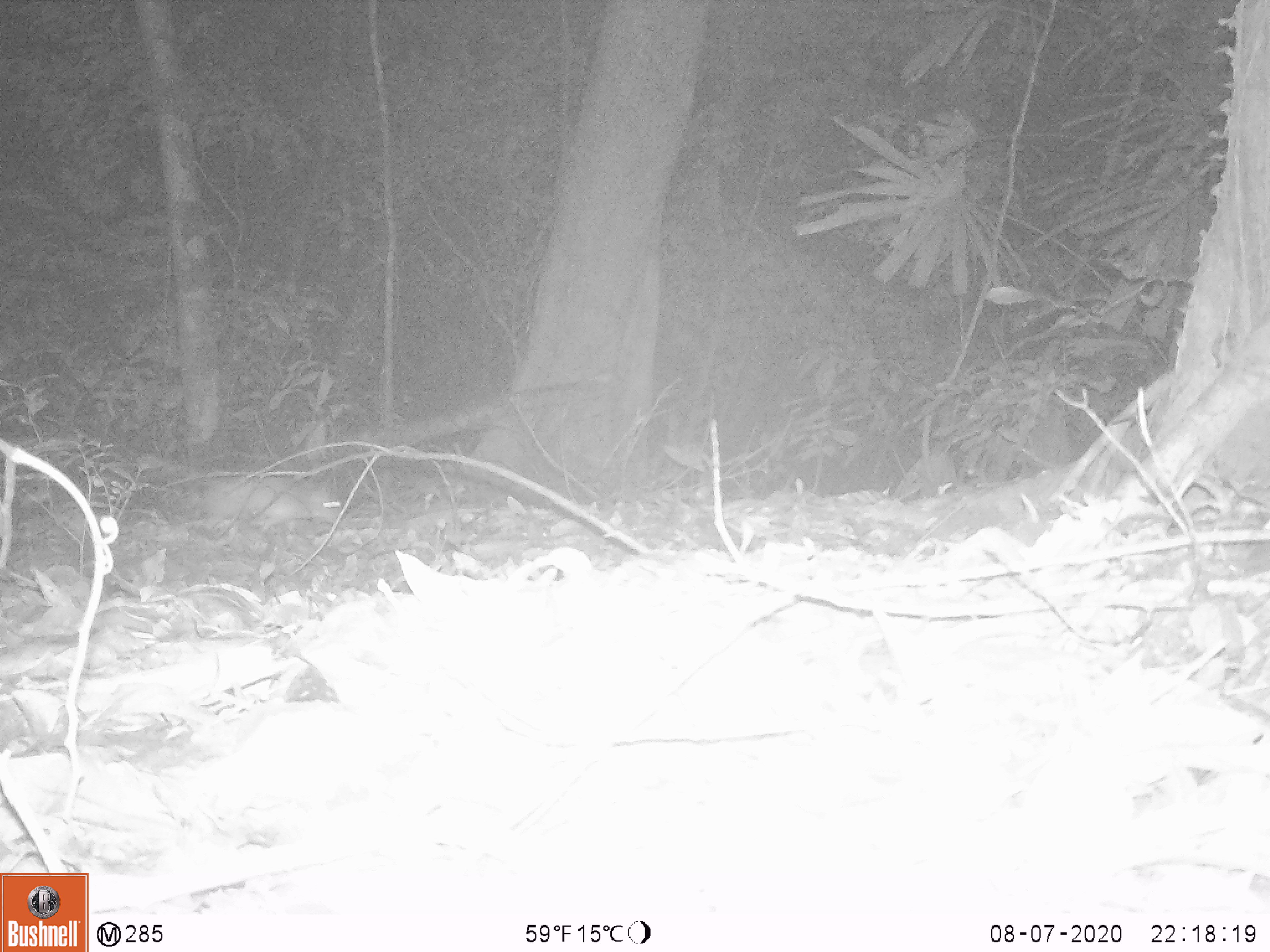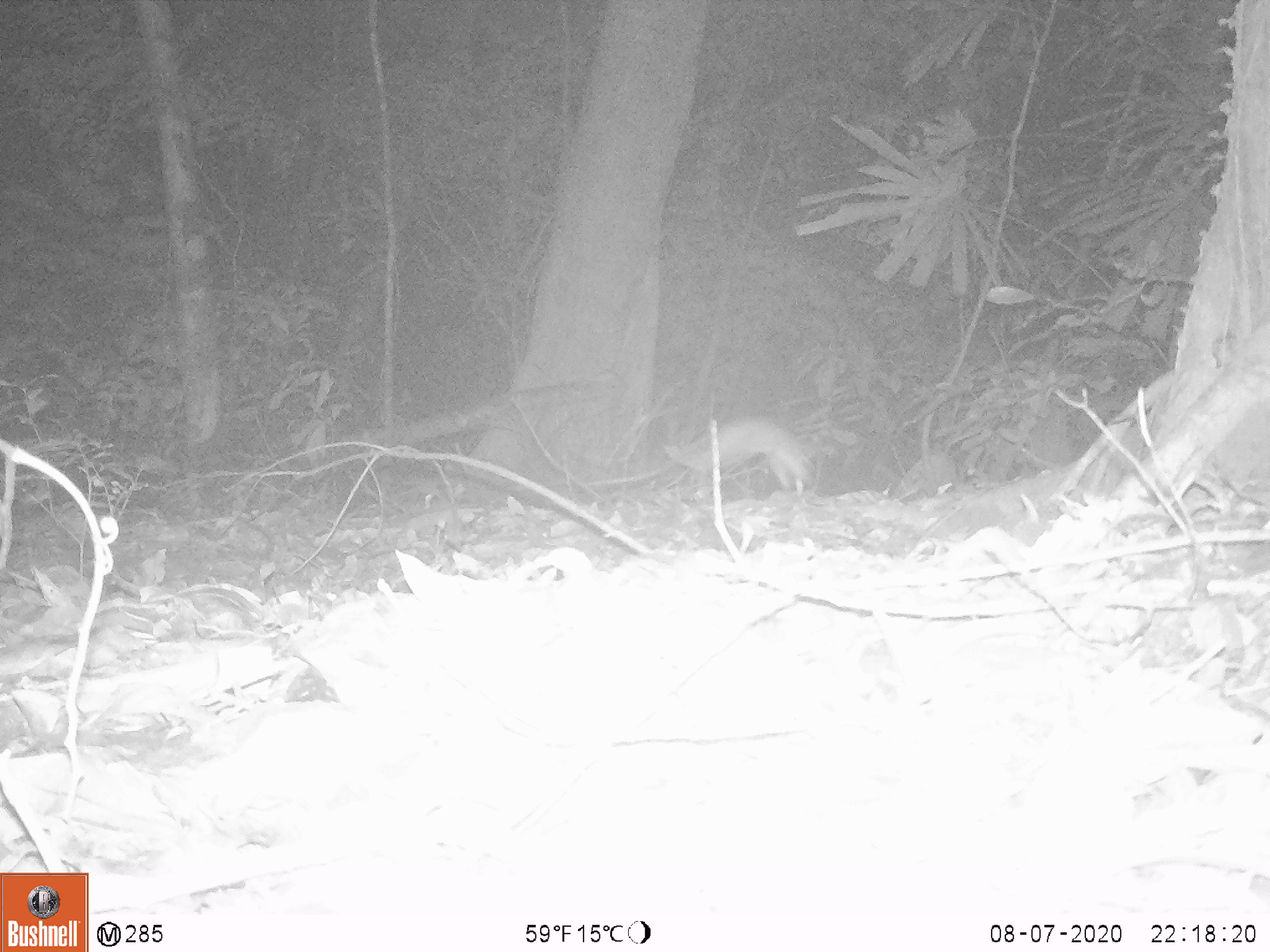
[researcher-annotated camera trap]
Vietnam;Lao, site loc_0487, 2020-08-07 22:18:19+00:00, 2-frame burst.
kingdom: Animalia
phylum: Chordata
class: Mammalia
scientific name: Mammalia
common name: mammal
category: unidentified small mammal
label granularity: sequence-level